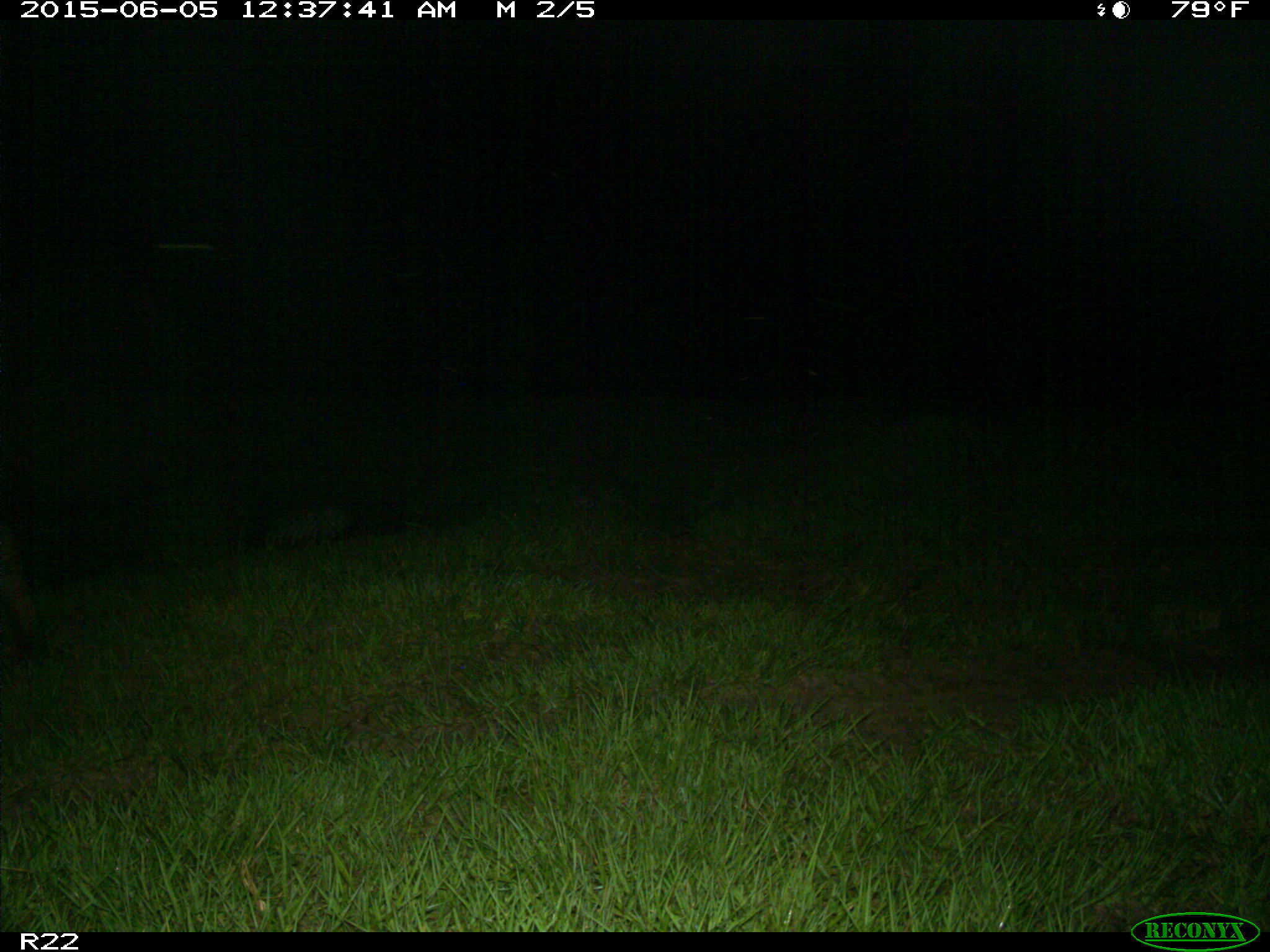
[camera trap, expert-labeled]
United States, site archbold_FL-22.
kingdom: Animalia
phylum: Chordata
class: Mammalia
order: Artiodactyla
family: Bovidae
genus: Bos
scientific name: Bos taurus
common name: domestic cow